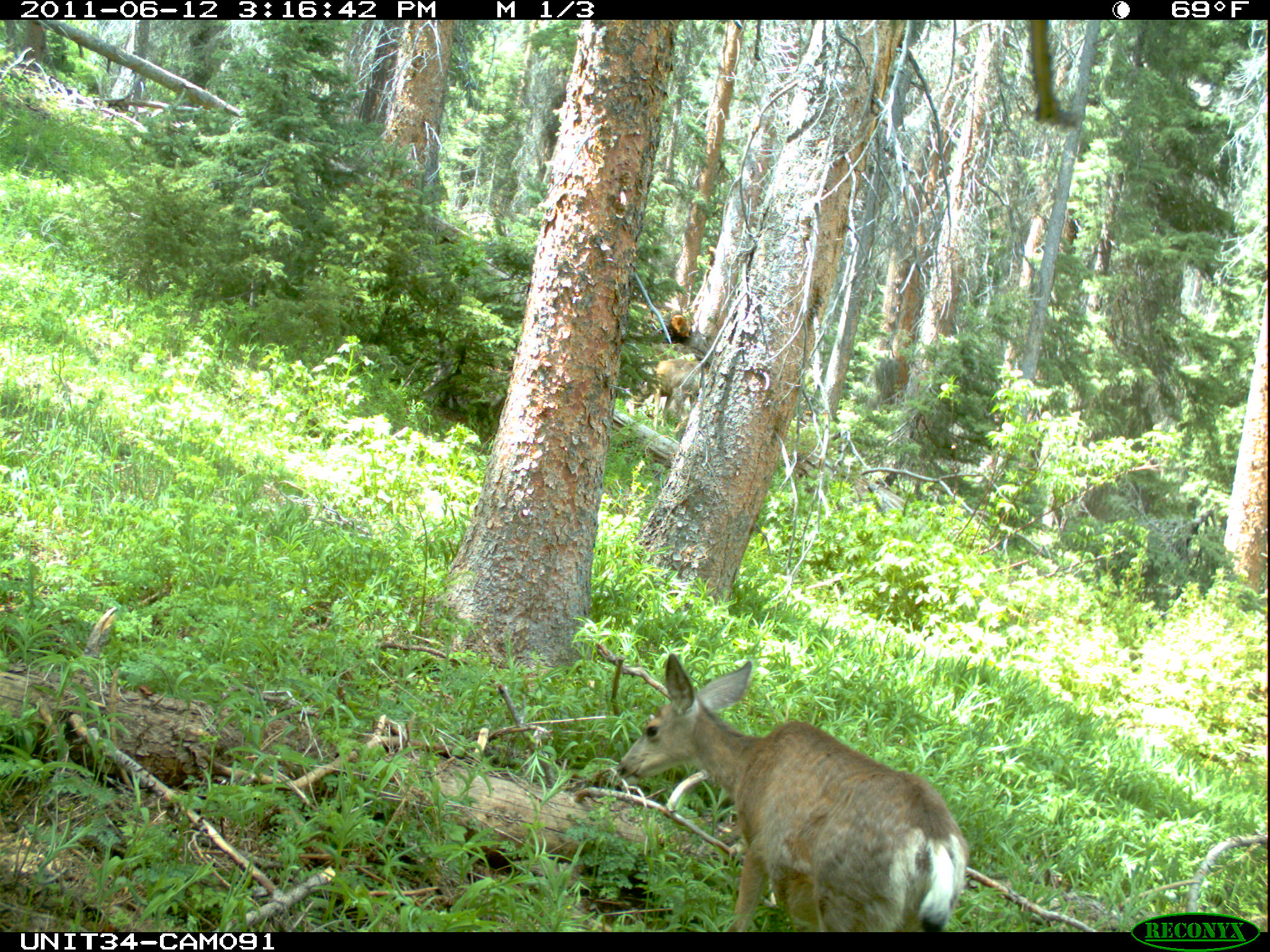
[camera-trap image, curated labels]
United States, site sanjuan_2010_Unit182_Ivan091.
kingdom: Animalia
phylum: Chordata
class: Mammalia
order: Artiodactyla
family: Cervidae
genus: Odocoileus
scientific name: Odocoileus hemionus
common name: mule deer